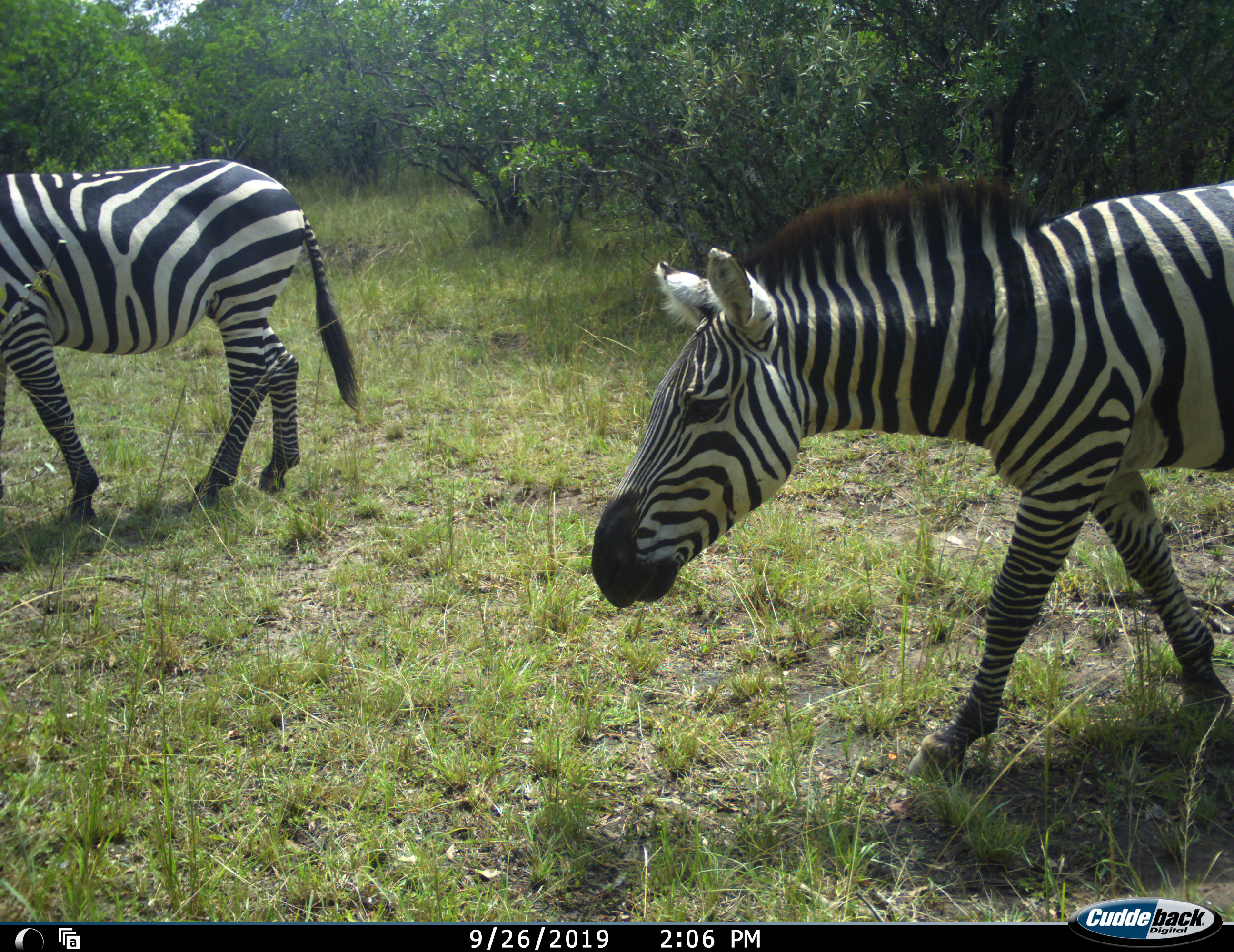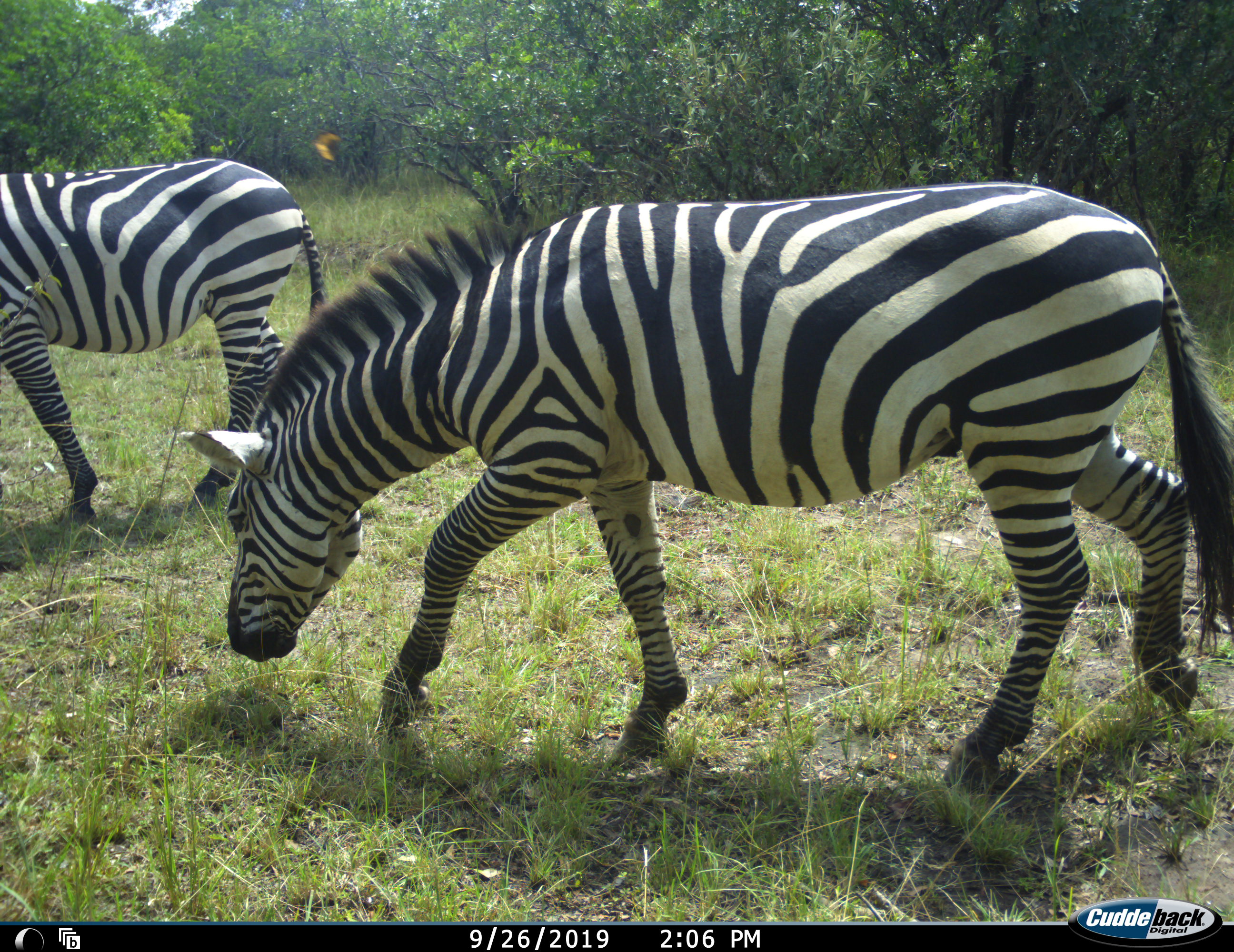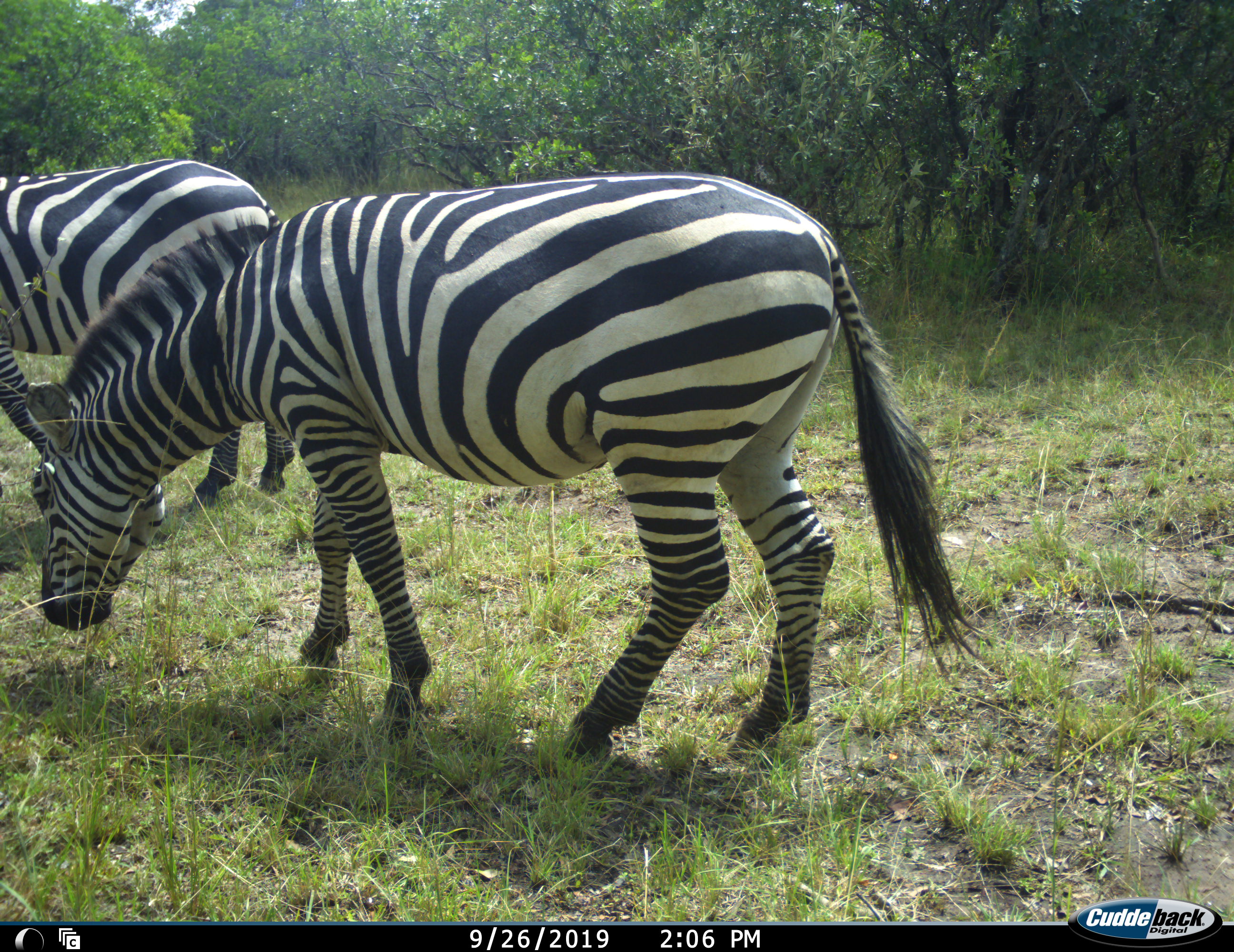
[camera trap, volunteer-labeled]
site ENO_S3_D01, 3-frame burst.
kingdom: Animalia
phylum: Chordata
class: Mammalia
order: Perissodactyla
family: Equidae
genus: Equus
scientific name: Equus quagga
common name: plains zebra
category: zebraplains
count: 2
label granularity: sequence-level